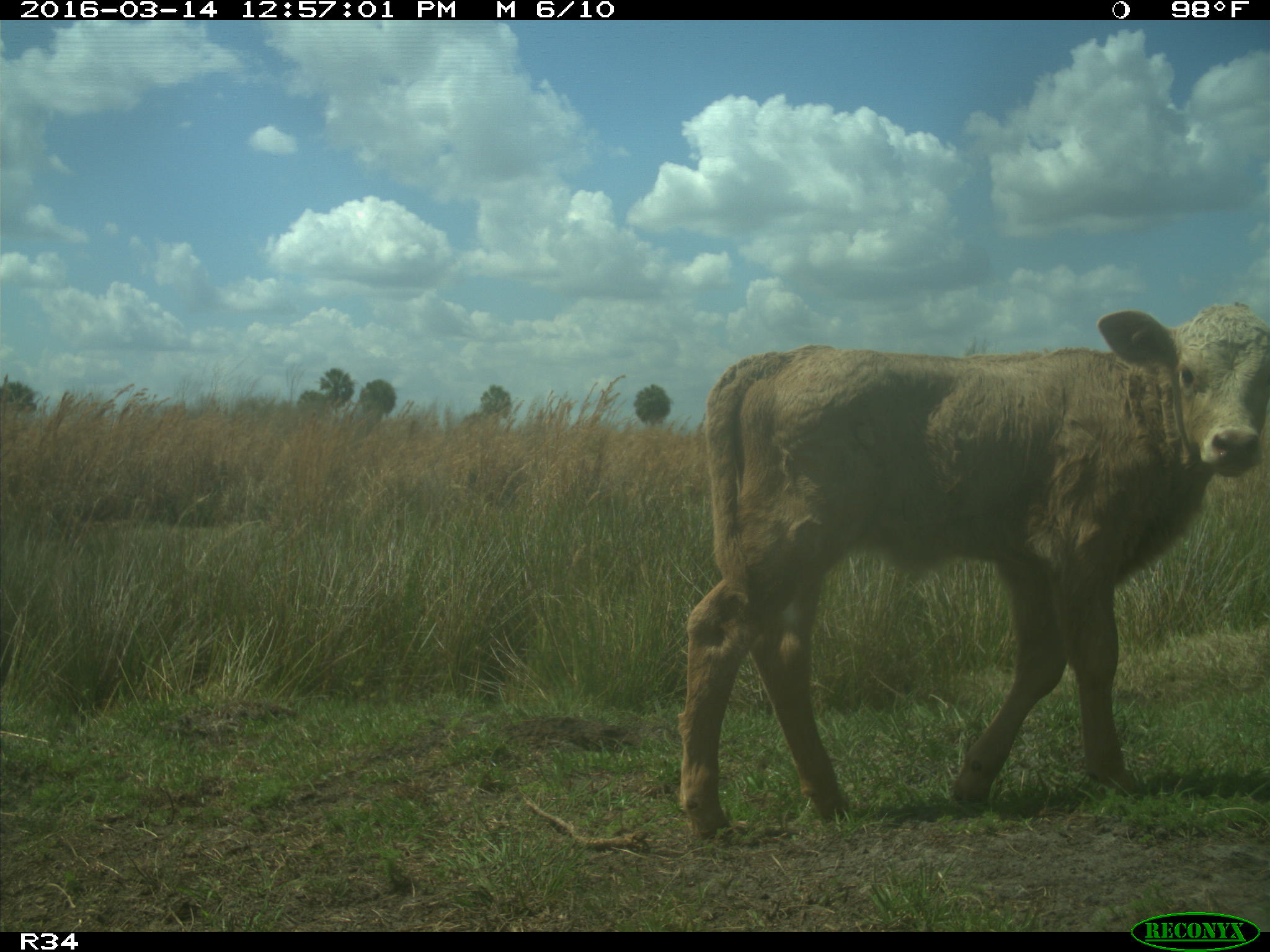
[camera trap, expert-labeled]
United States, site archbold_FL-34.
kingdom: Animalia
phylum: Chordata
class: Mammalia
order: Artiodactyla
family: Bovidae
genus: Bos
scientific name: Bos taurus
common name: domestic cow